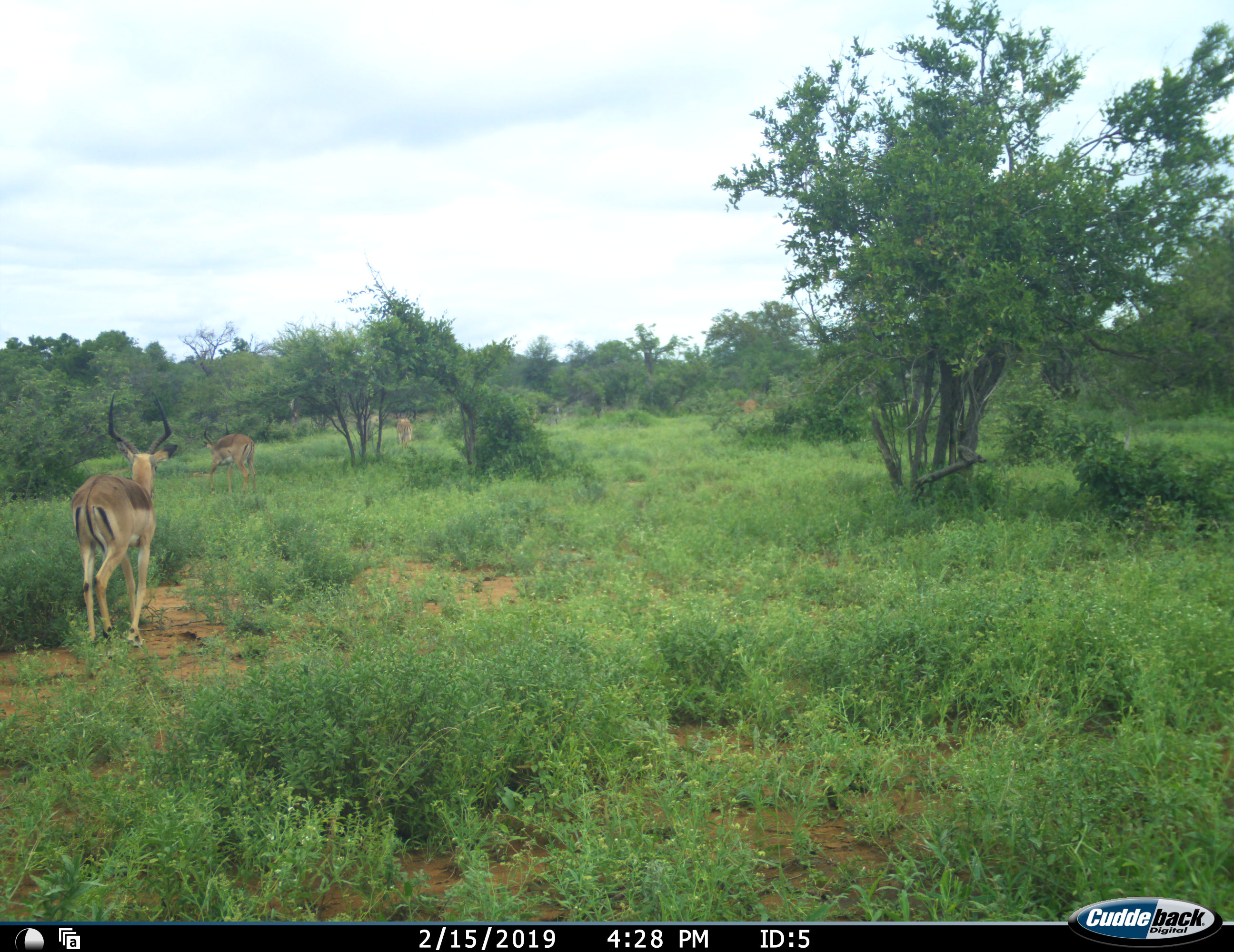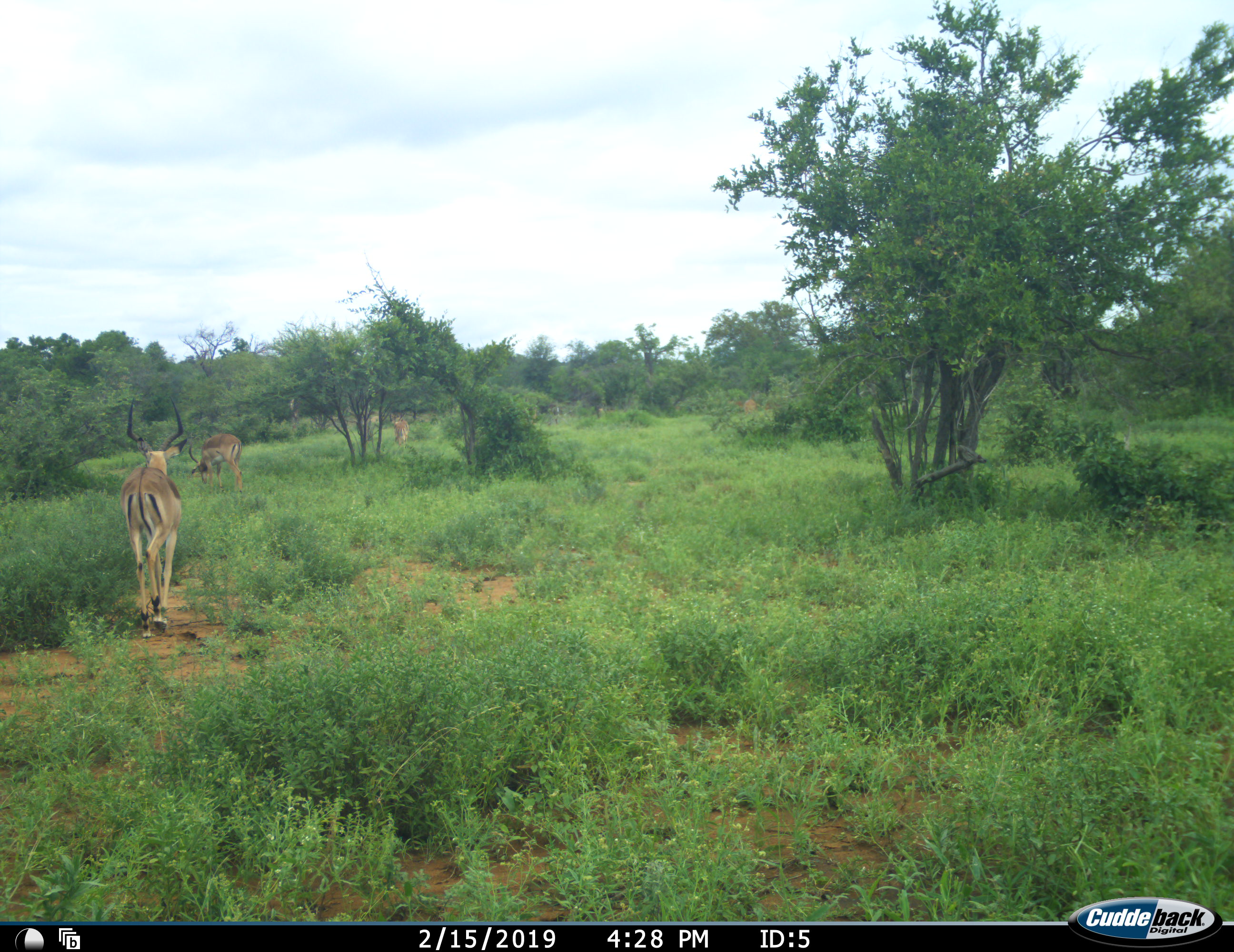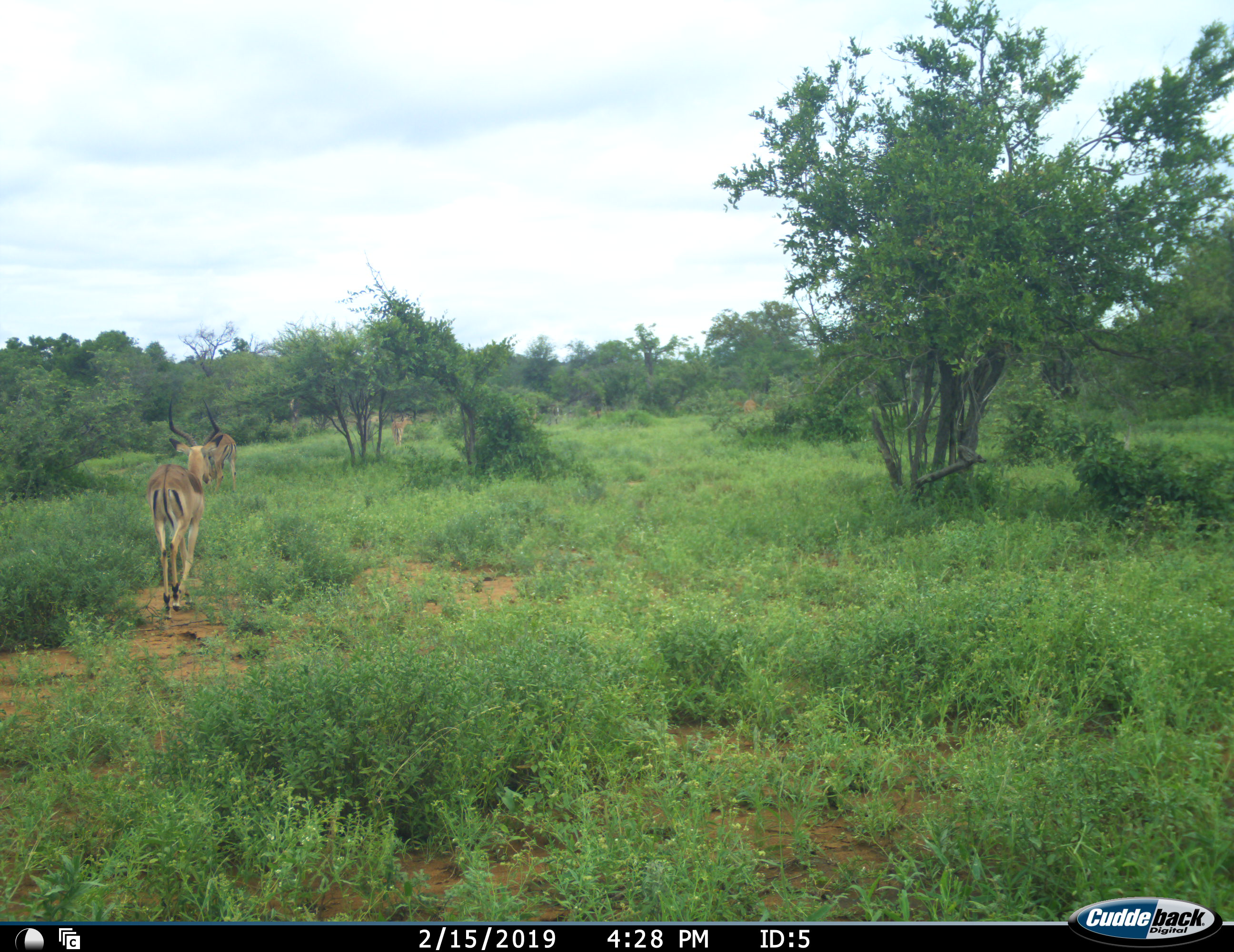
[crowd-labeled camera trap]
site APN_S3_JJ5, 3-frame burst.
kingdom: Animalia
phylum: Chordata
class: Mammalia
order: Artiodactyla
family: Bovidae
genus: Aepyceros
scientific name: Aepyceros melampus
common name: impala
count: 4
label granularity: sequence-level